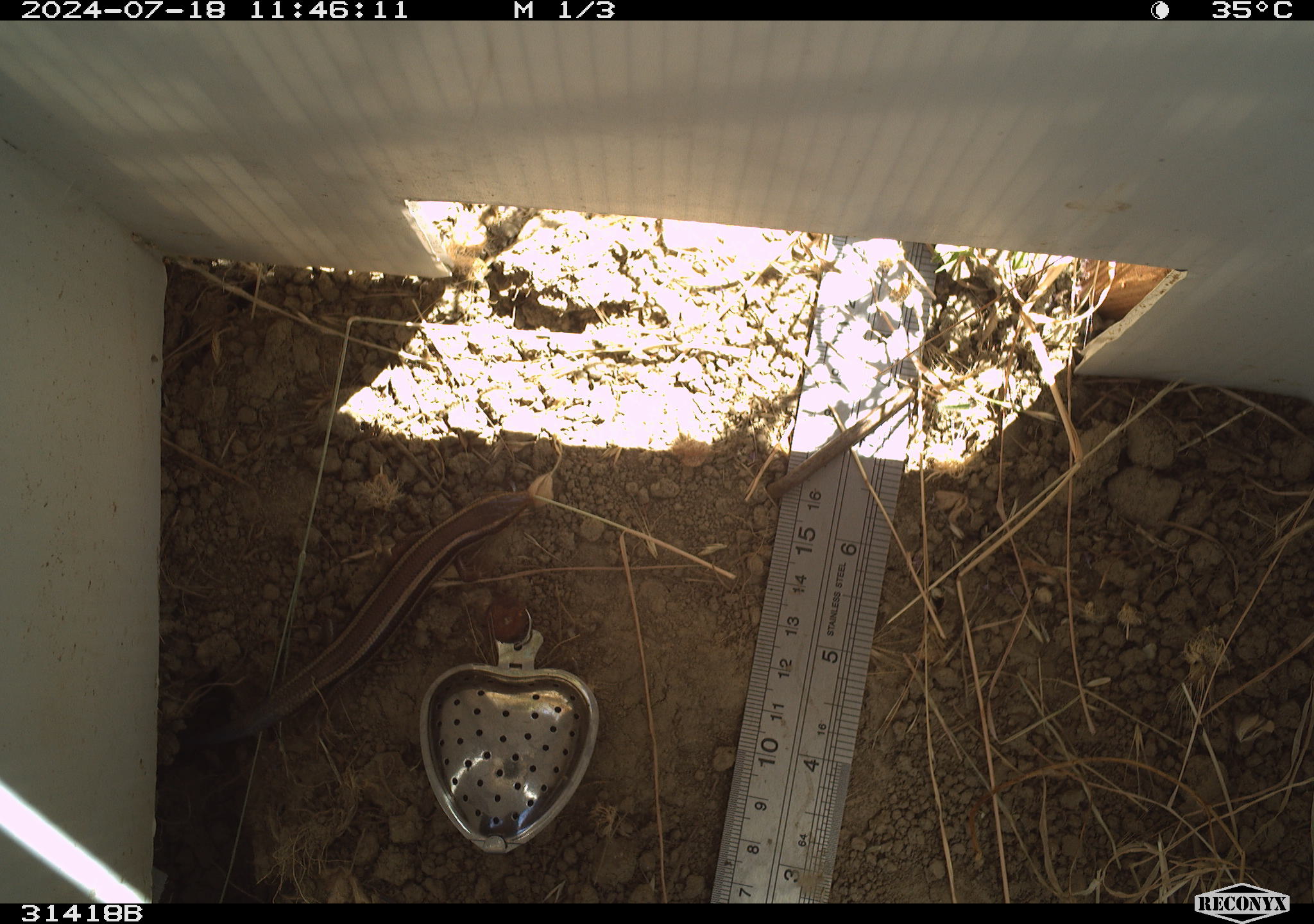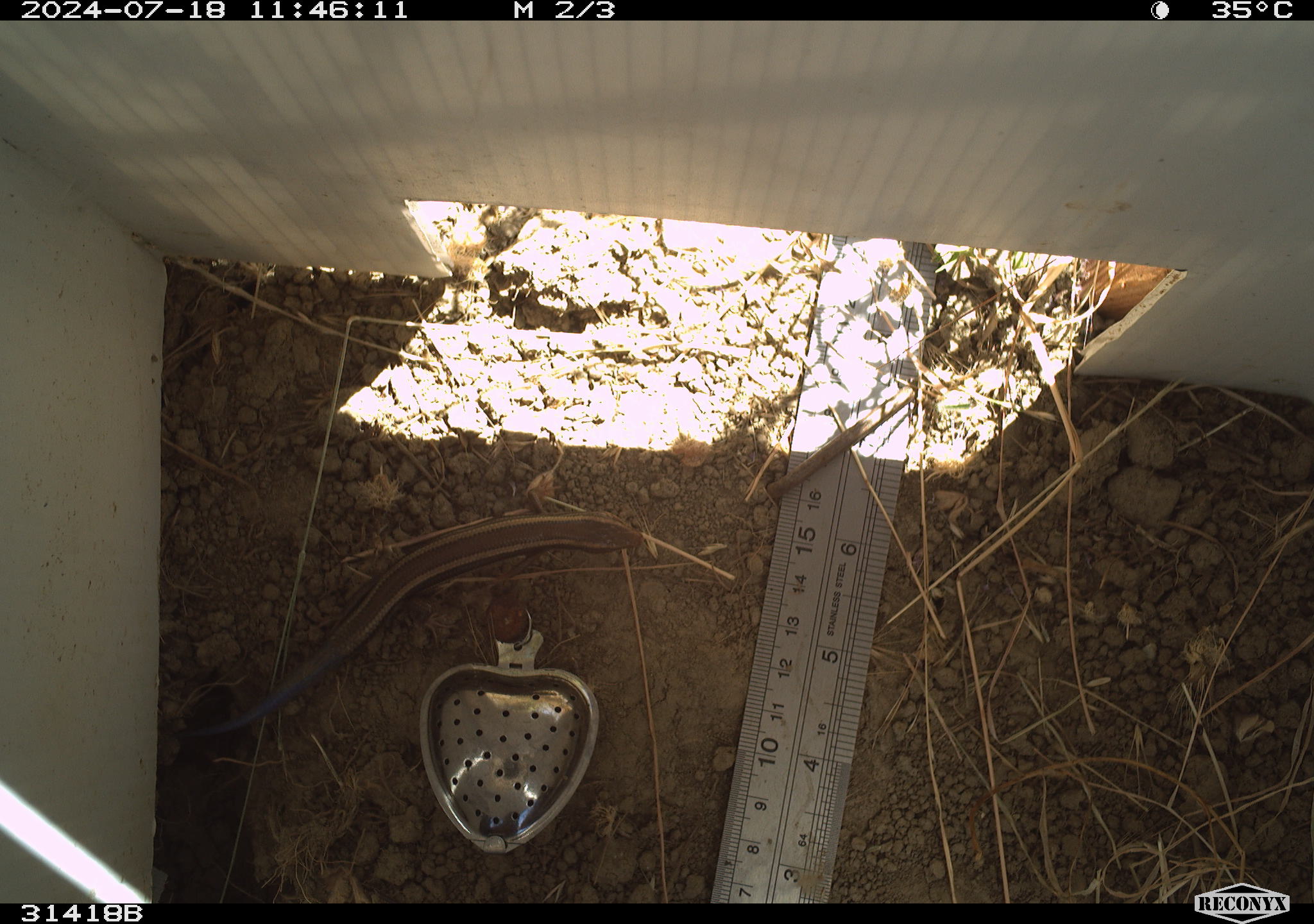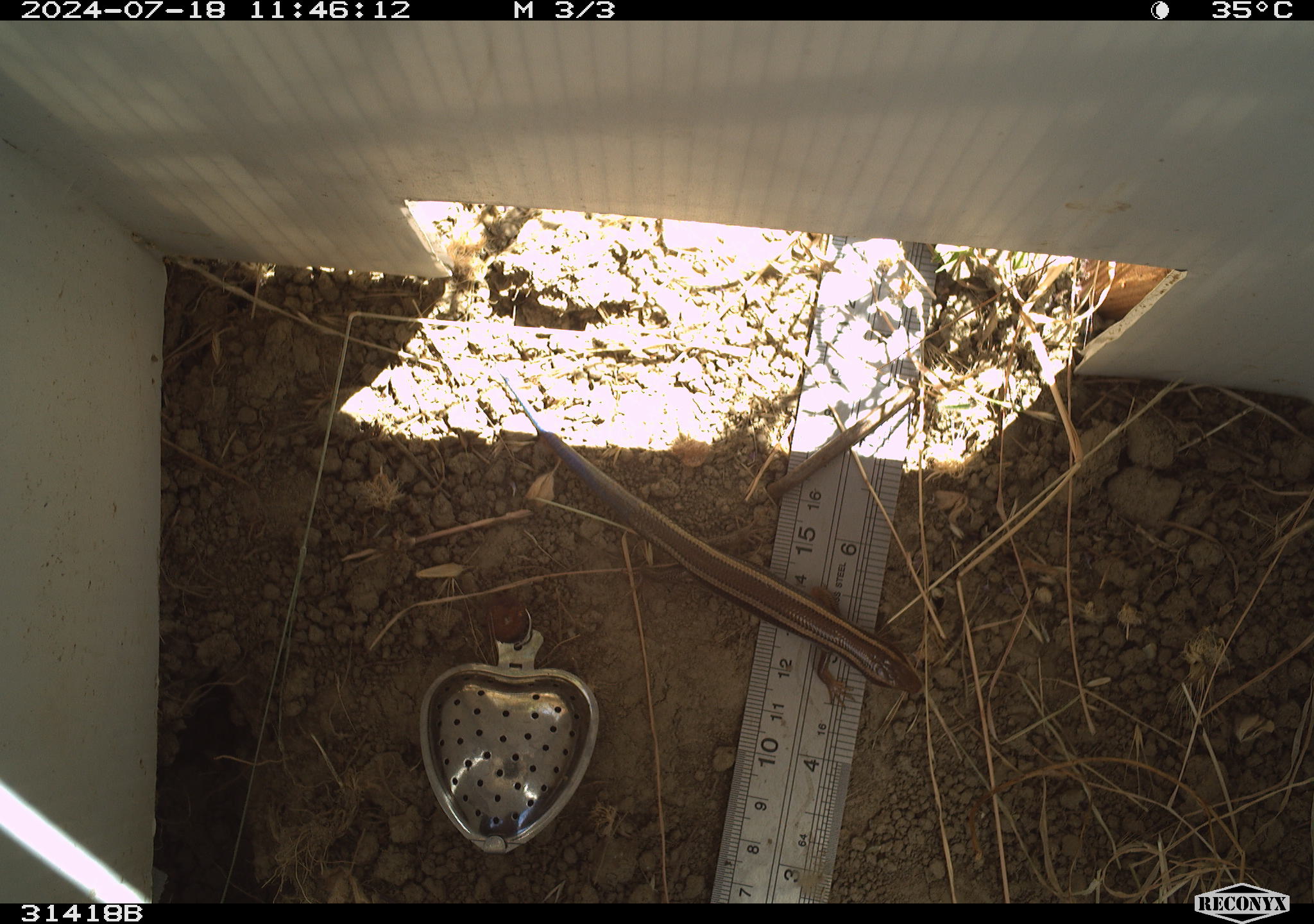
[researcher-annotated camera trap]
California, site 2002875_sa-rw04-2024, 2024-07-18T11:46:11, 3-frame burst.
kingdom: Animalia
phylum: Chordata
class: Reptilia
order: Squamata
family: Scincidae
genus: Plestiodon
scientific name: Plestiodon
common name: blue-tailed skinks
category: plestiodon species